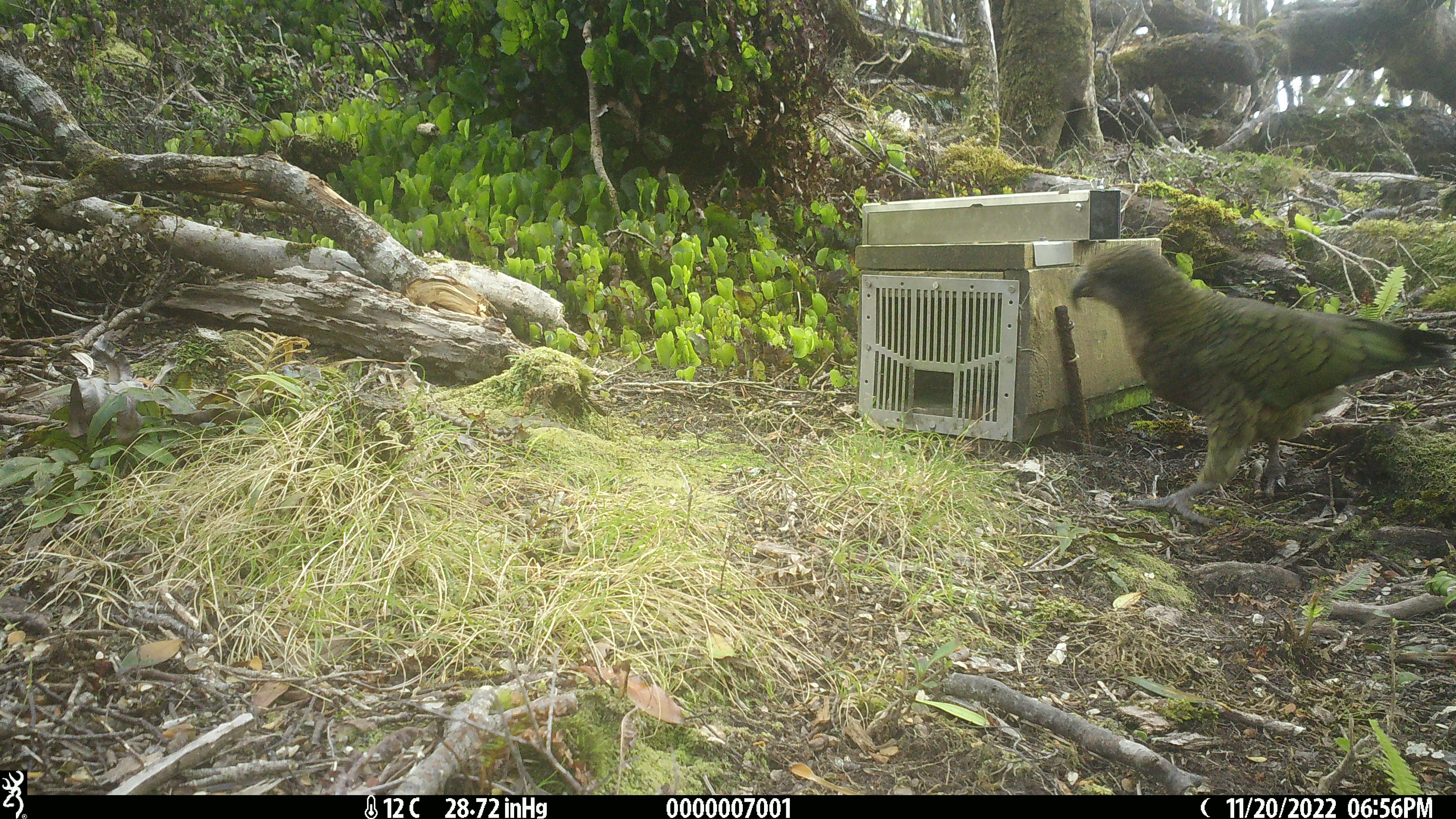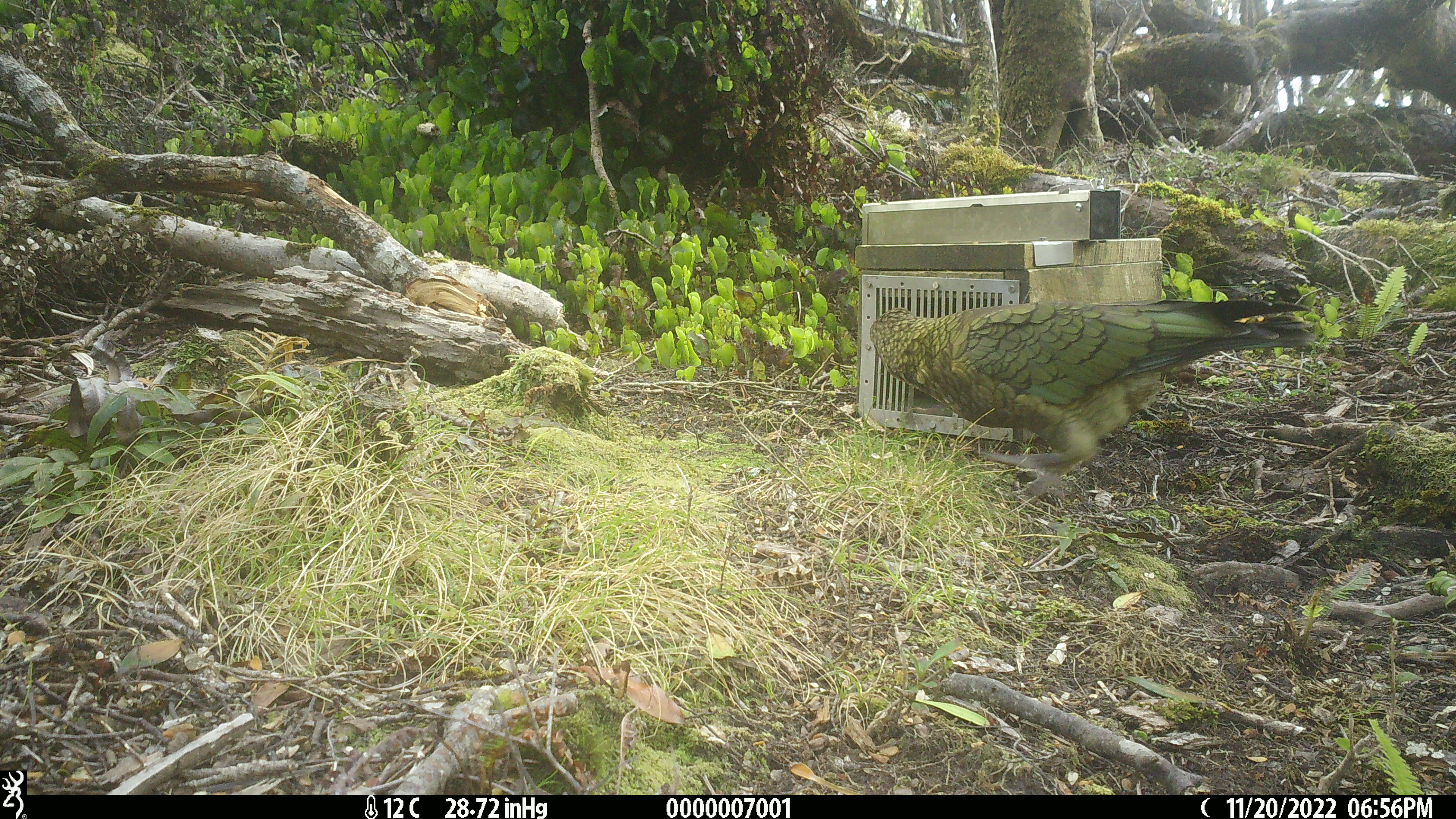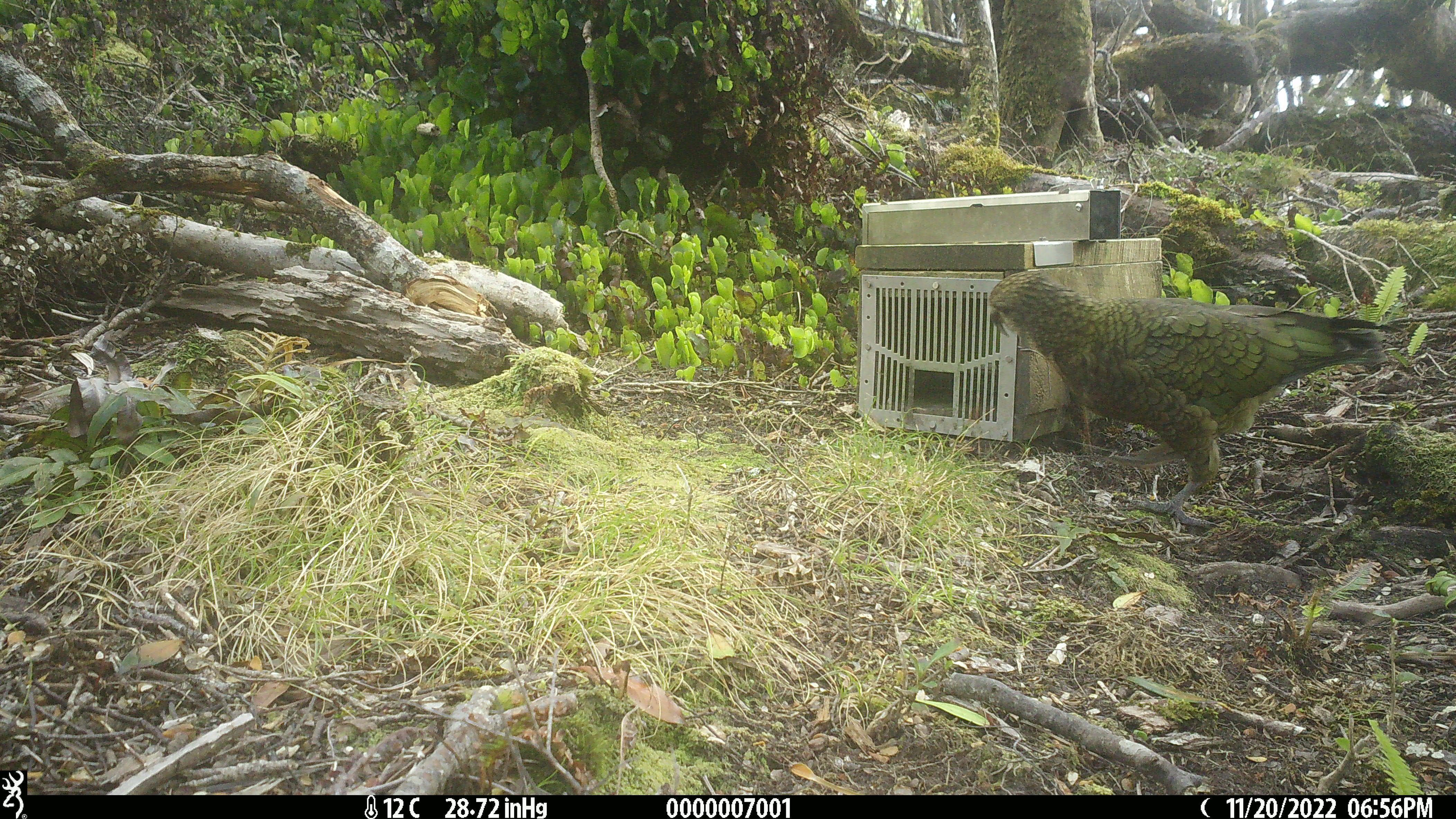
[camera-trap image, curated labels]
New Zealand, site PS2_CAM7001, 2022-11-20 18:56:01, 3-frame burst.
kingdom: Animalia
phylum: Chordata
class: Aves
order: Psittaciformes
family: Strigopidae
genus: Nestor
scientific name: Nestor notabilis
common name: kea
Kea (Nestor notabilis).